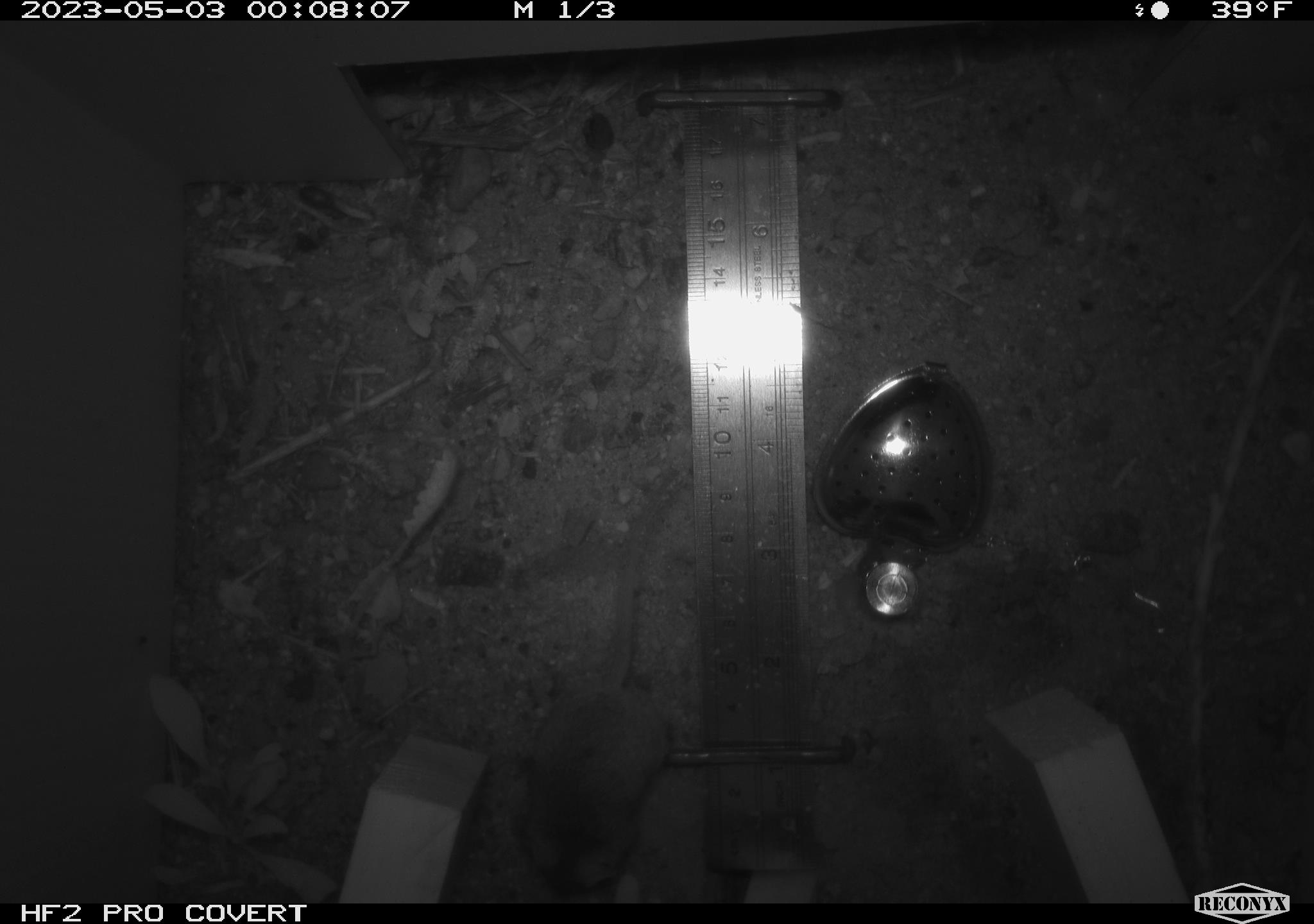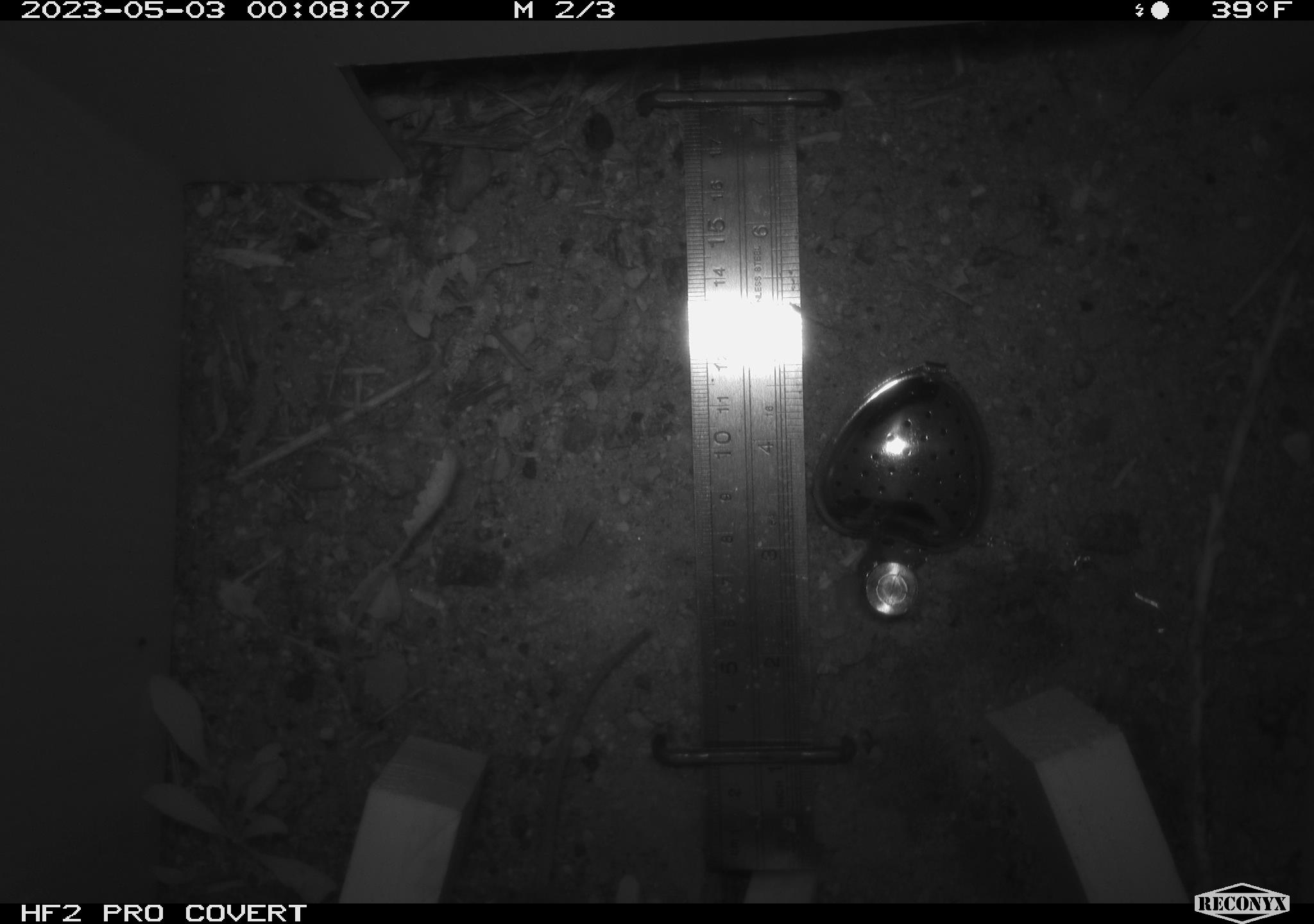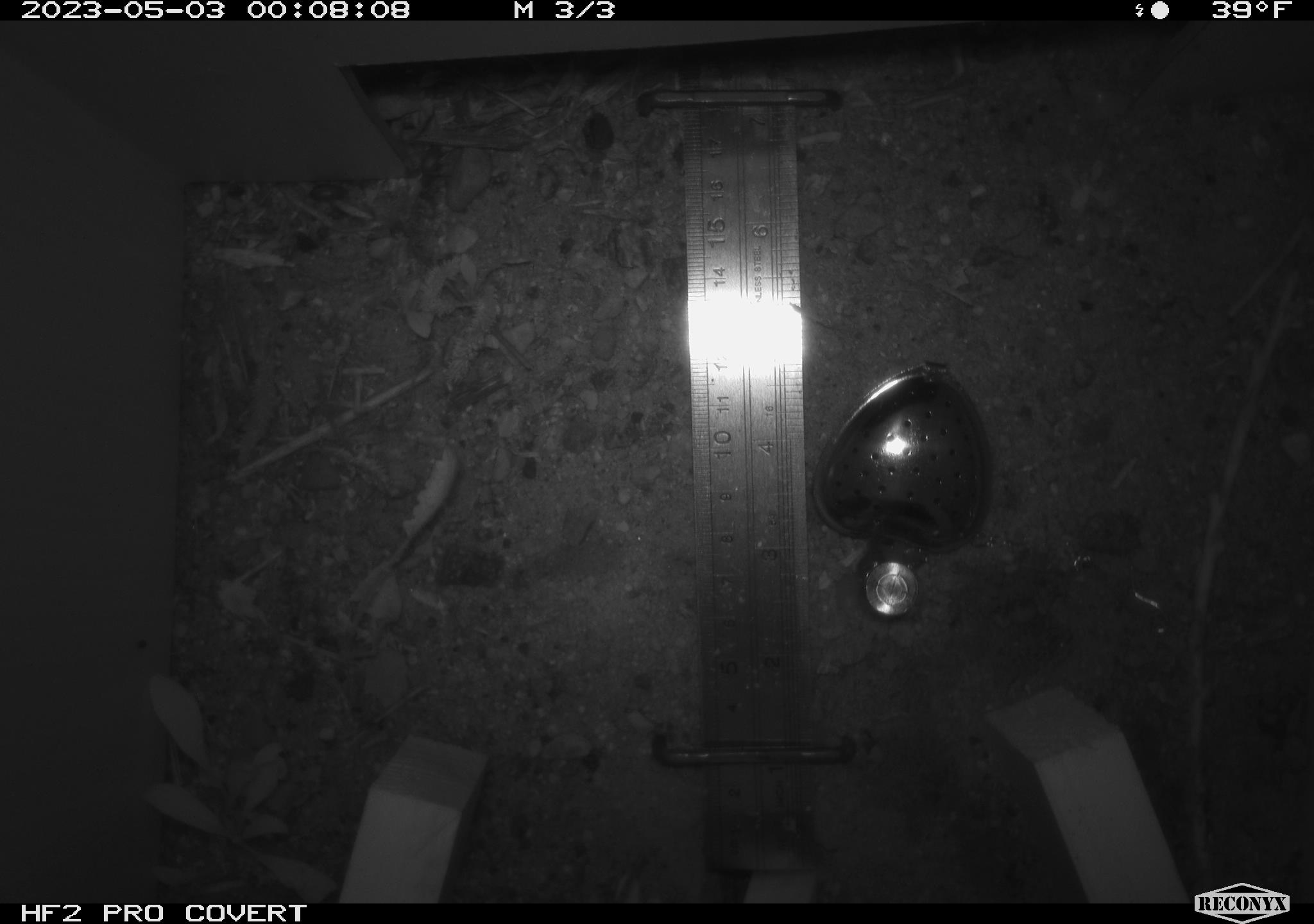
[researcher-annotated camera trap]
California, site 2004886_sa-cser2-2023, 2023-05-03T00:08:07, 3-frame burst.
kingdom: Animalia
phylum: Chordata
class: Mammalia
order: Rodentia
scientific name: Rodentia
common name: mouse species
Mouse species (Rodentia).